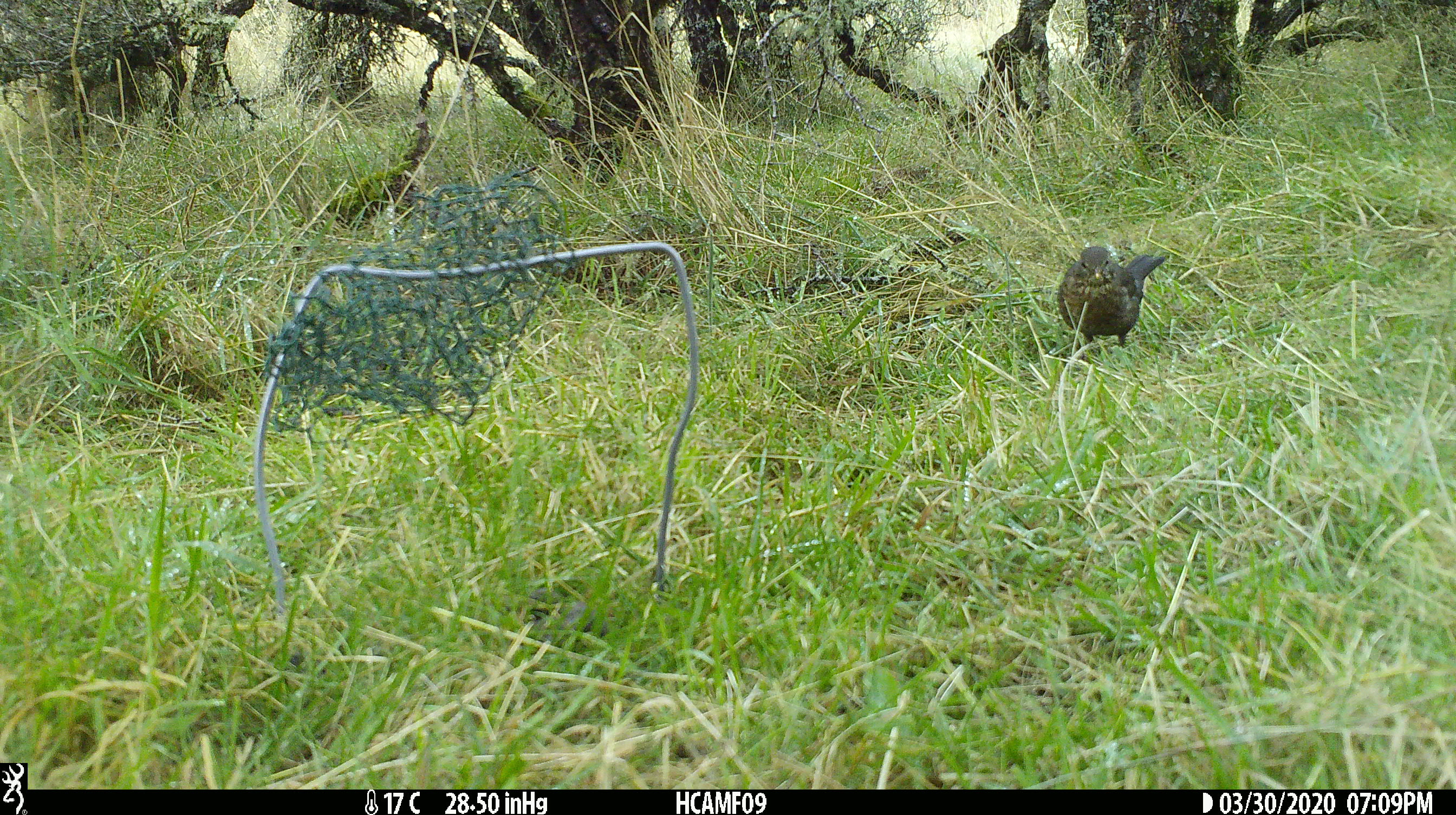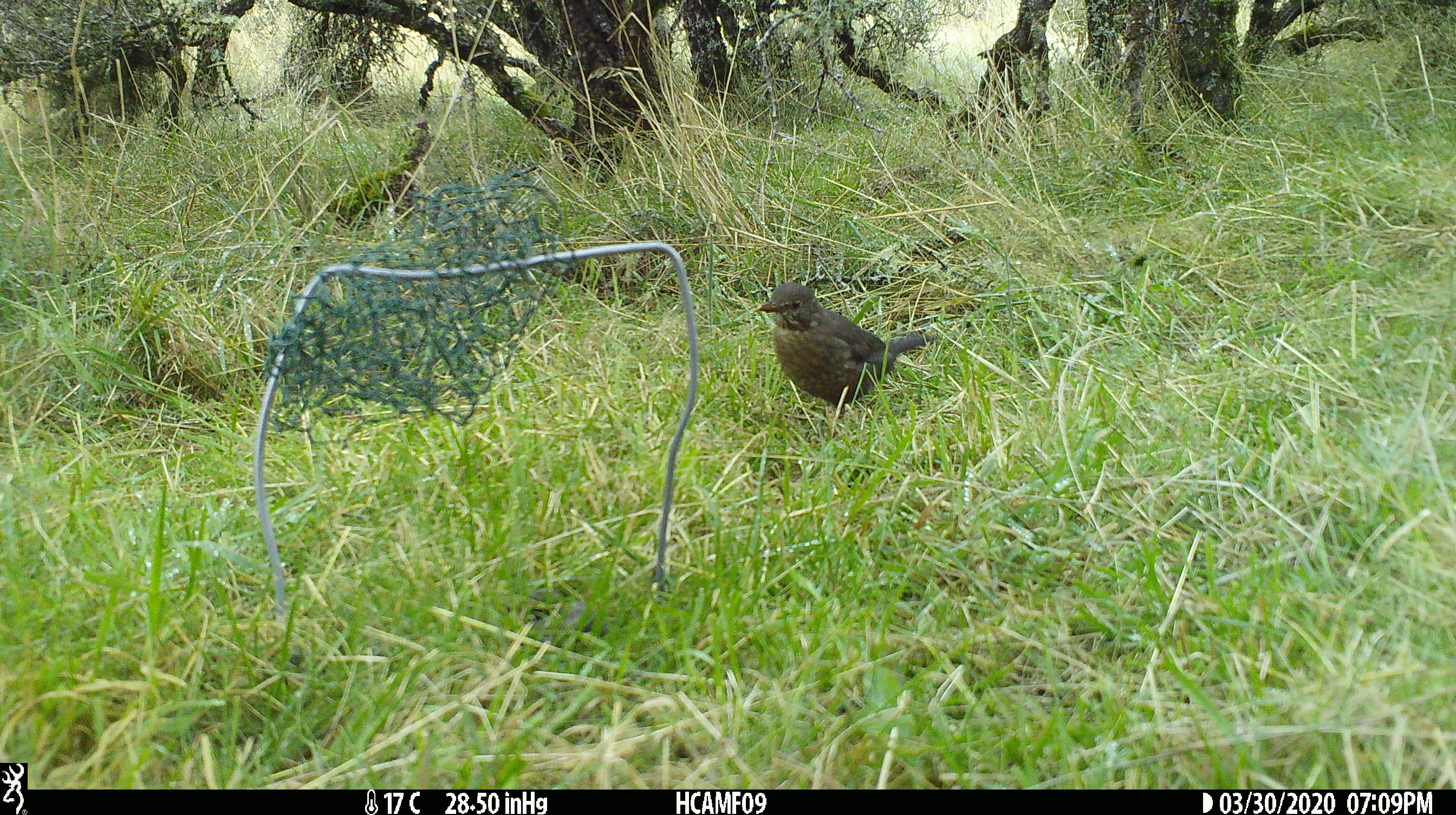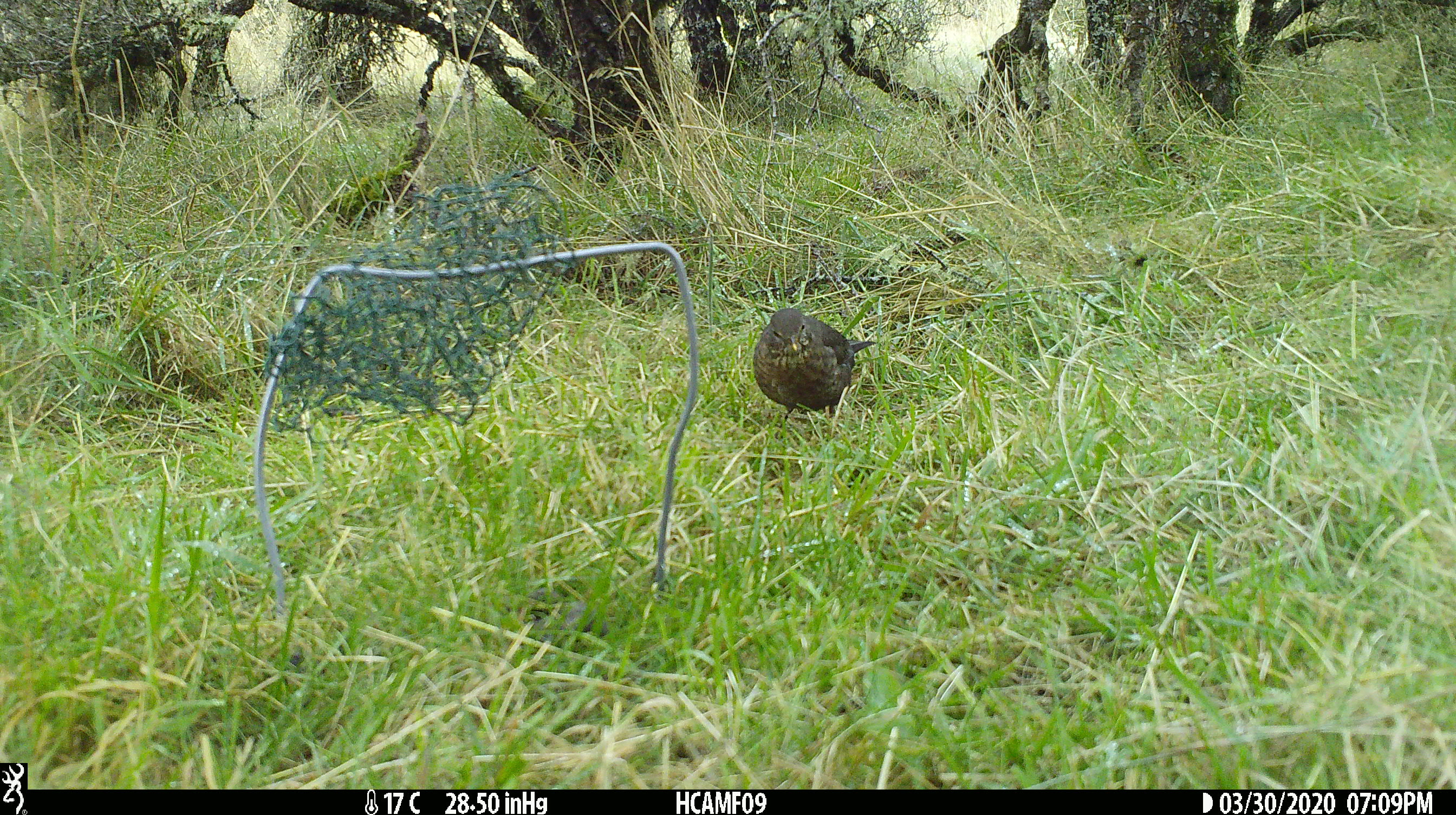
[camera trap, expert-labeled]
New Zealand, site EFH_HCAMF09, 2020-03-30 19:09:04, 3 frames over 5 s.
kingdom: Animalia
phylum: Chordata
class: Aves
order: Passeriformes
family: Turdidae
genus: Turdus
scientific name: Turdus merula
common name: eurasian blackbird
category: blackbird